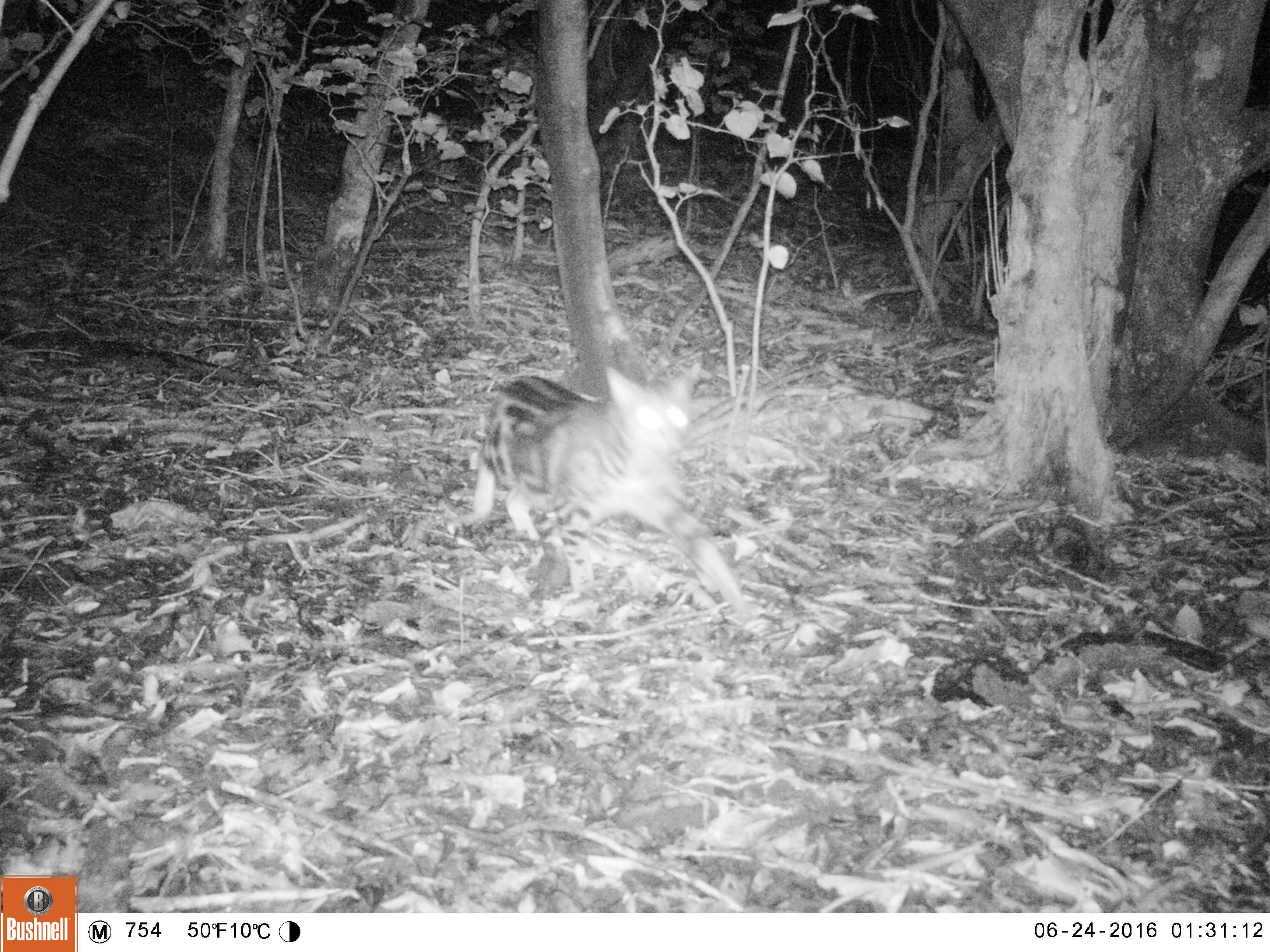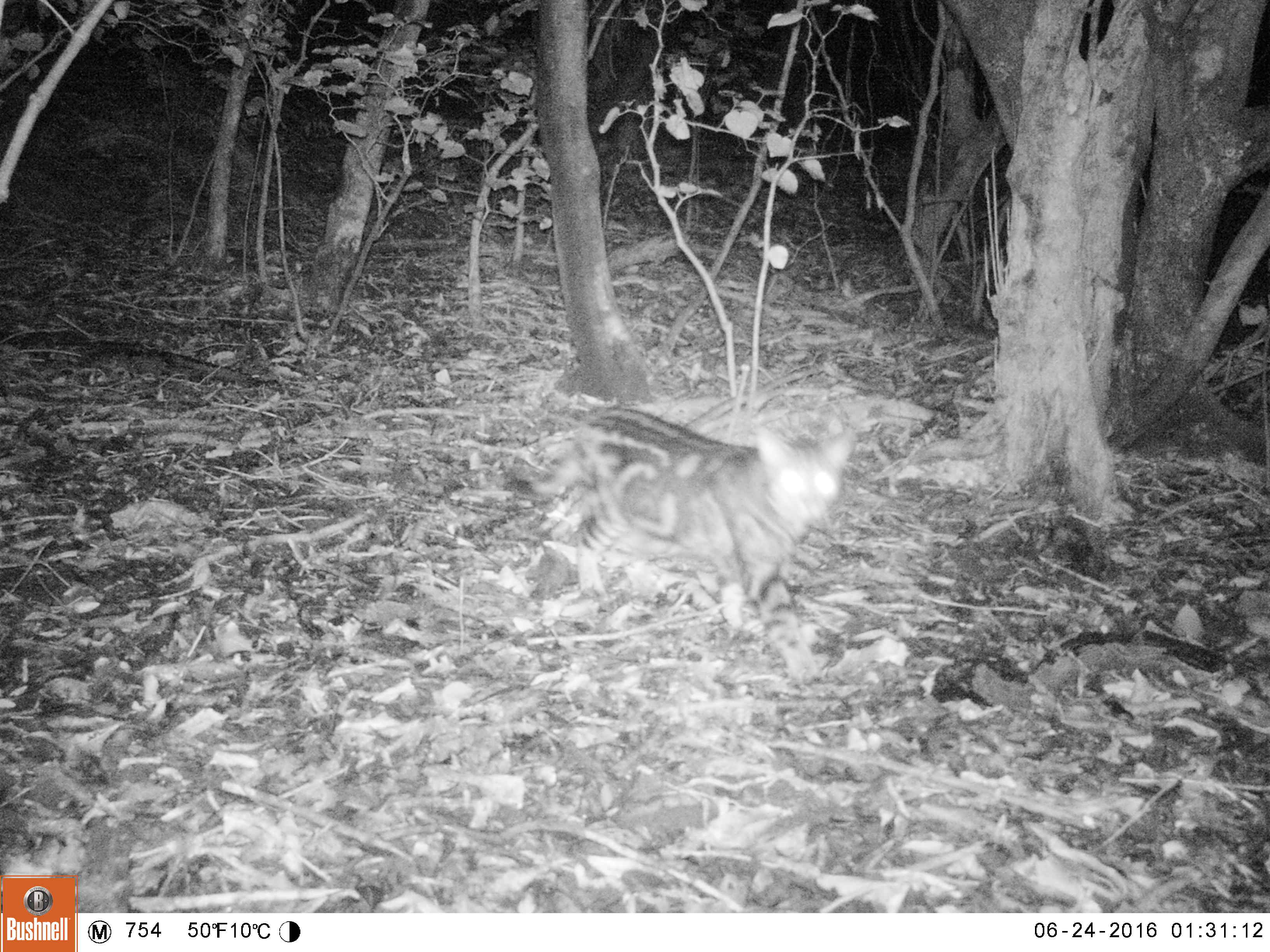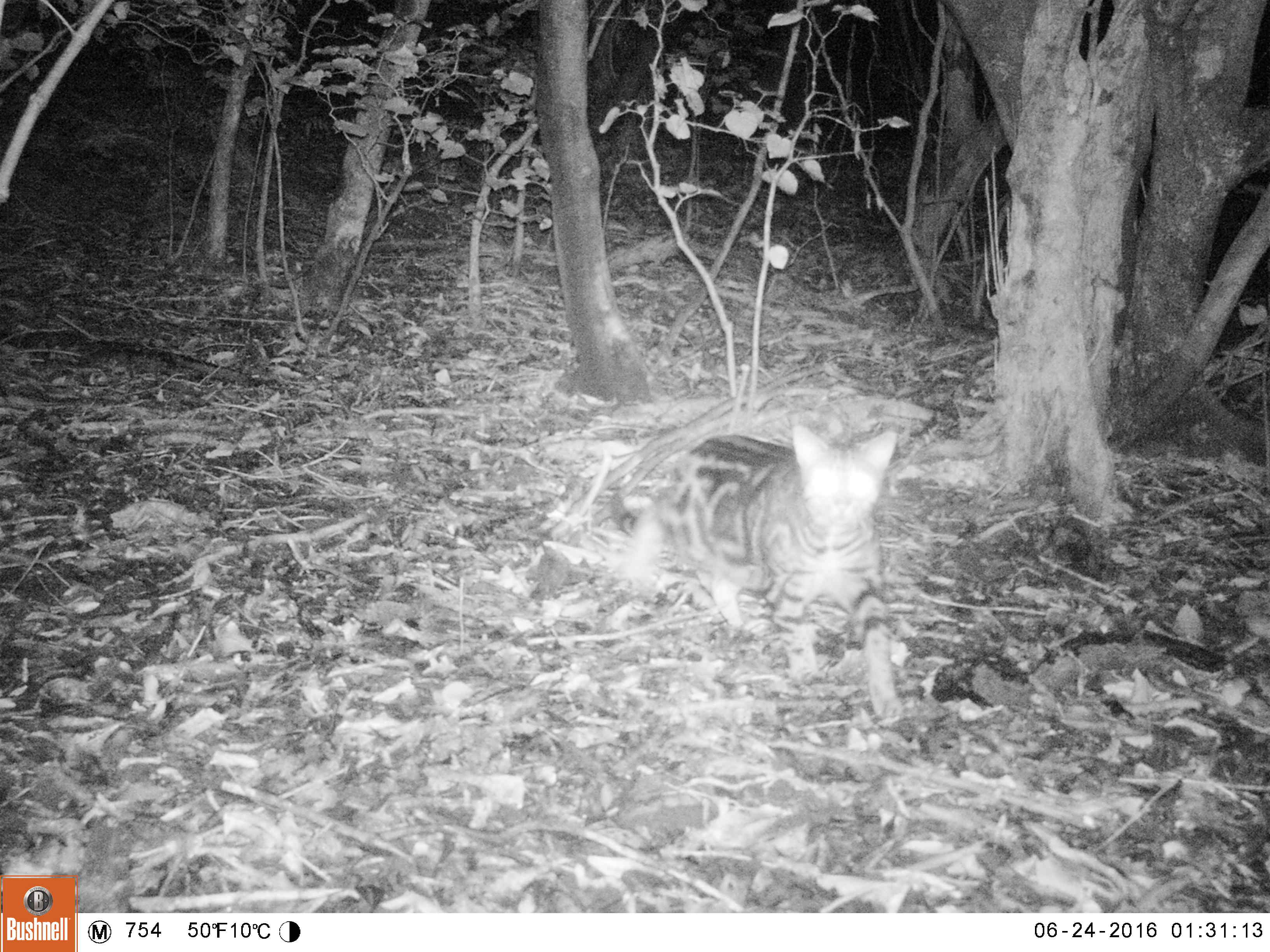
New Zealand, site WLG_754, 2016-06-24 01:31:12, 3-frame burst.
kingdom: Animalia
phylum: Chordata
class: Mammalia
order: Carnivora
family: Felidae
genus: Felis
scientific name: Felis catus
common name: domestic cat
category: cat